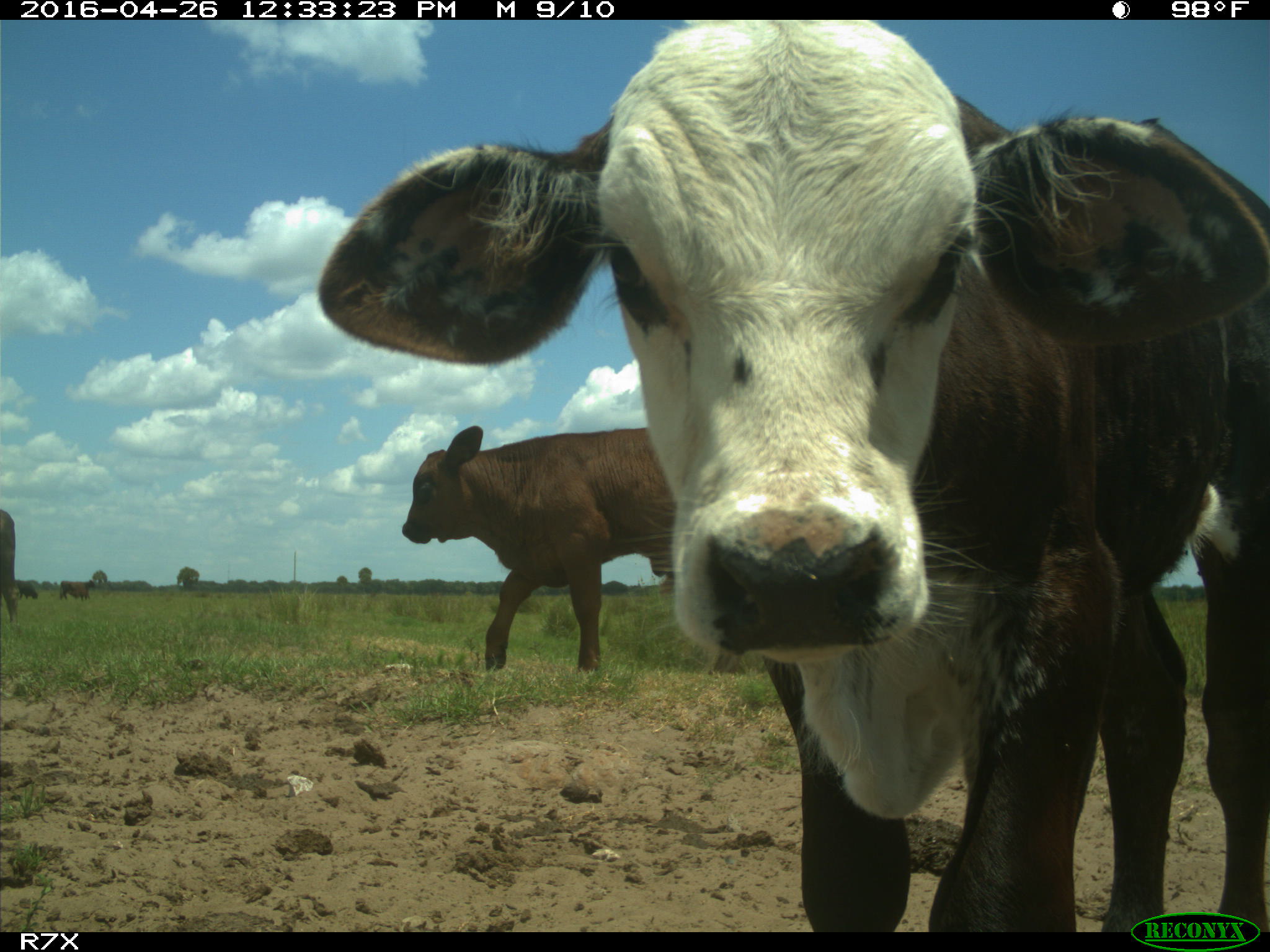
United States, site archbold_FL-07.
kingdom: Animalia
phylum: Chordata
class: Mammalia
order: Artiodactyla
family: Bovidae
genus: Bos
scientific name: Bos taurus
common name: domestic cow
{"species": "Bos taurus (domestic cow)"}